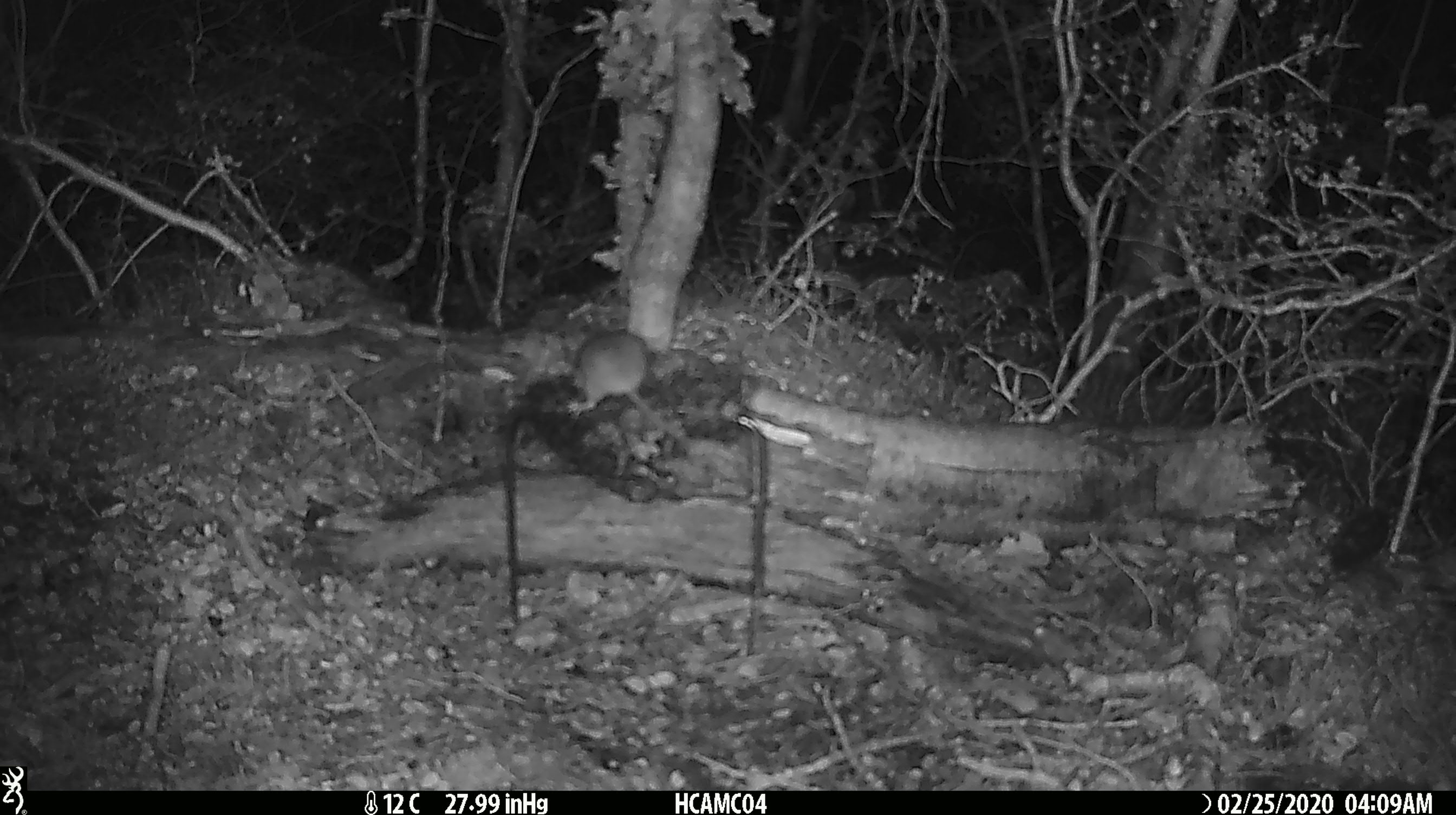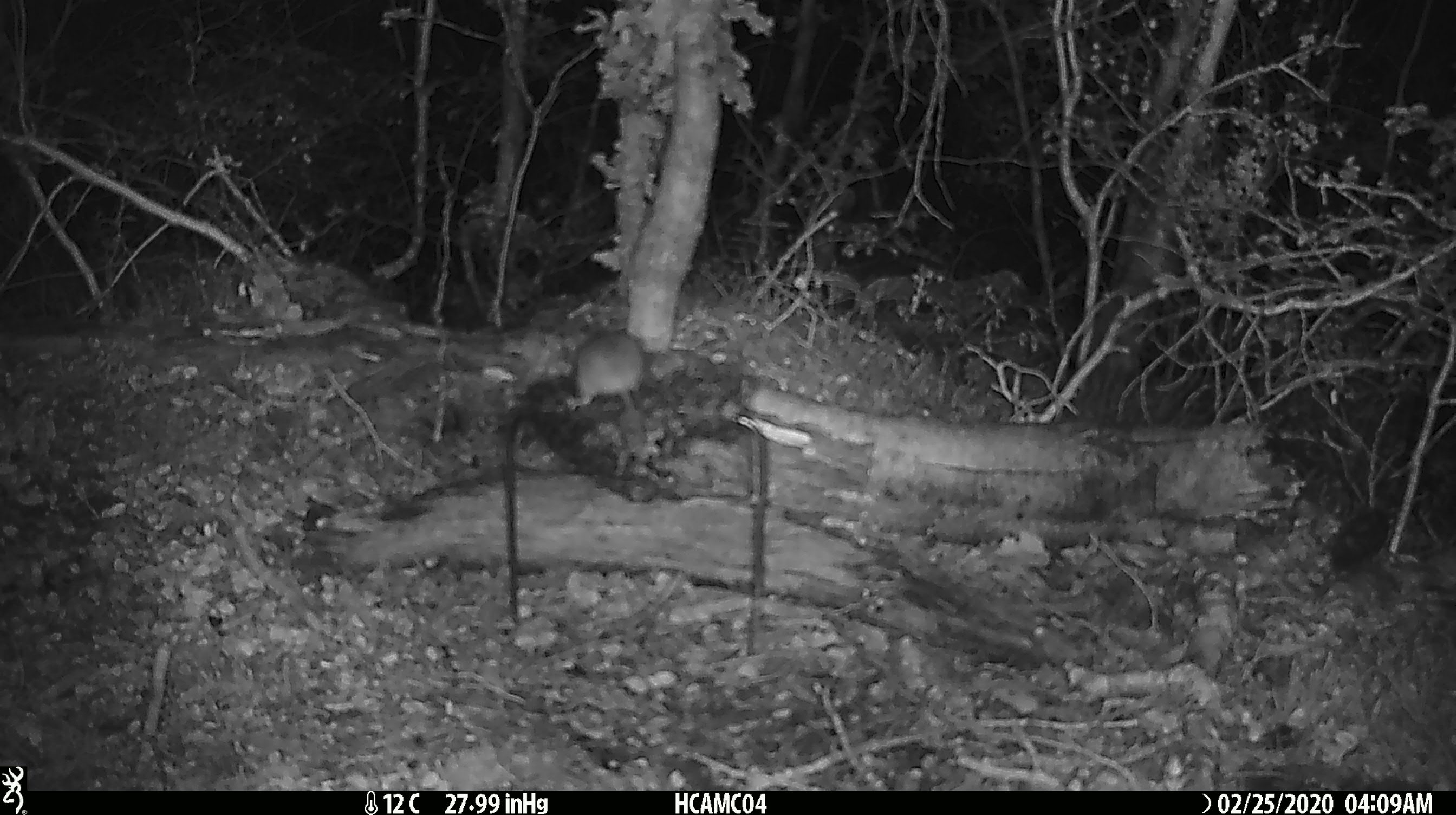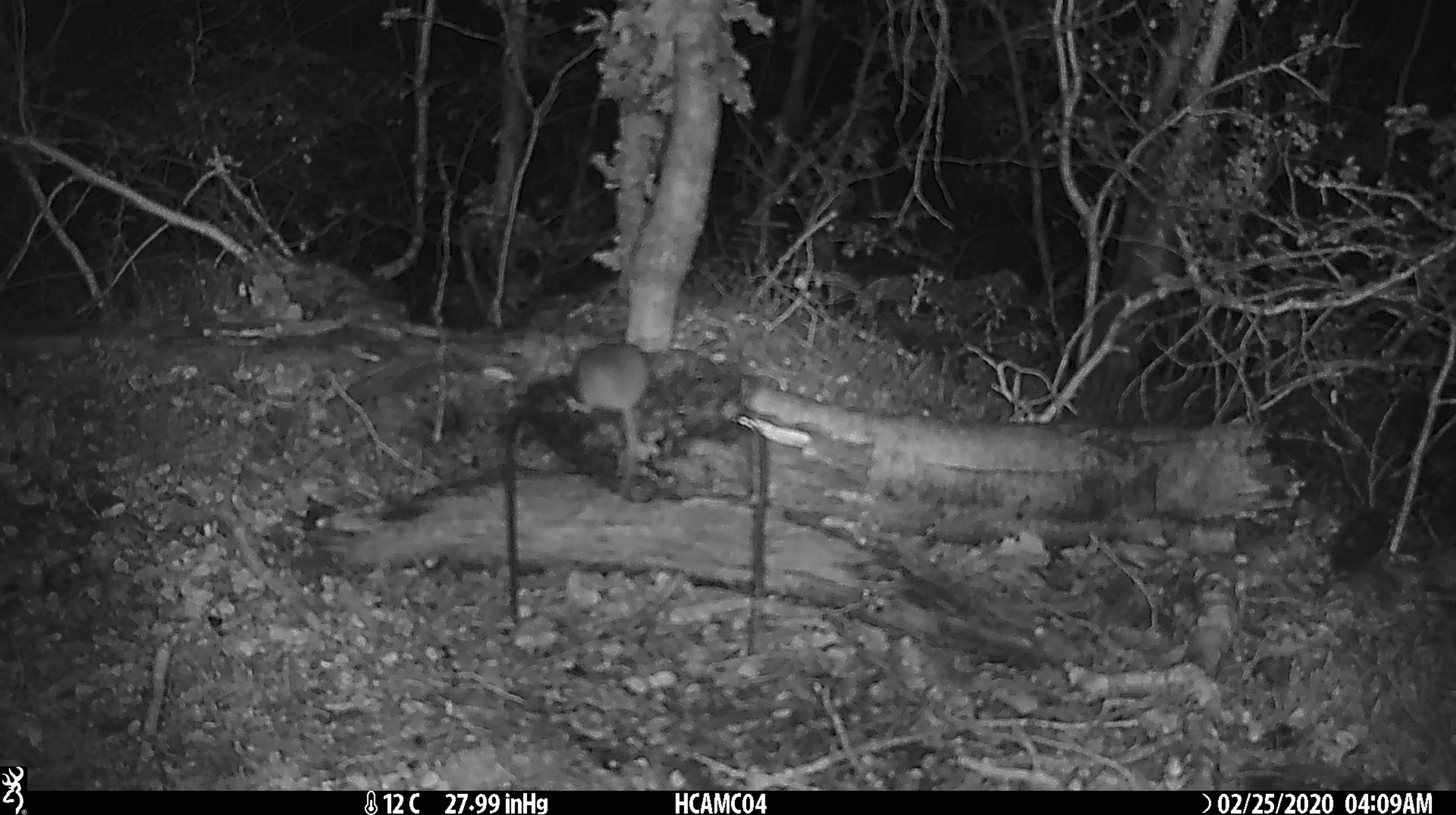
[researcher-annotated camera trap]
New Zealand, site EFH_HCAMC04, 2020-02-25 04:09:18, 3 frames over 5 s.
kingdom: Animalia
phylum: Chordata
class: Mammalia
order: Rodentia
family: Muridae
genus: Mus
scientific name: Mus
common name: mouse